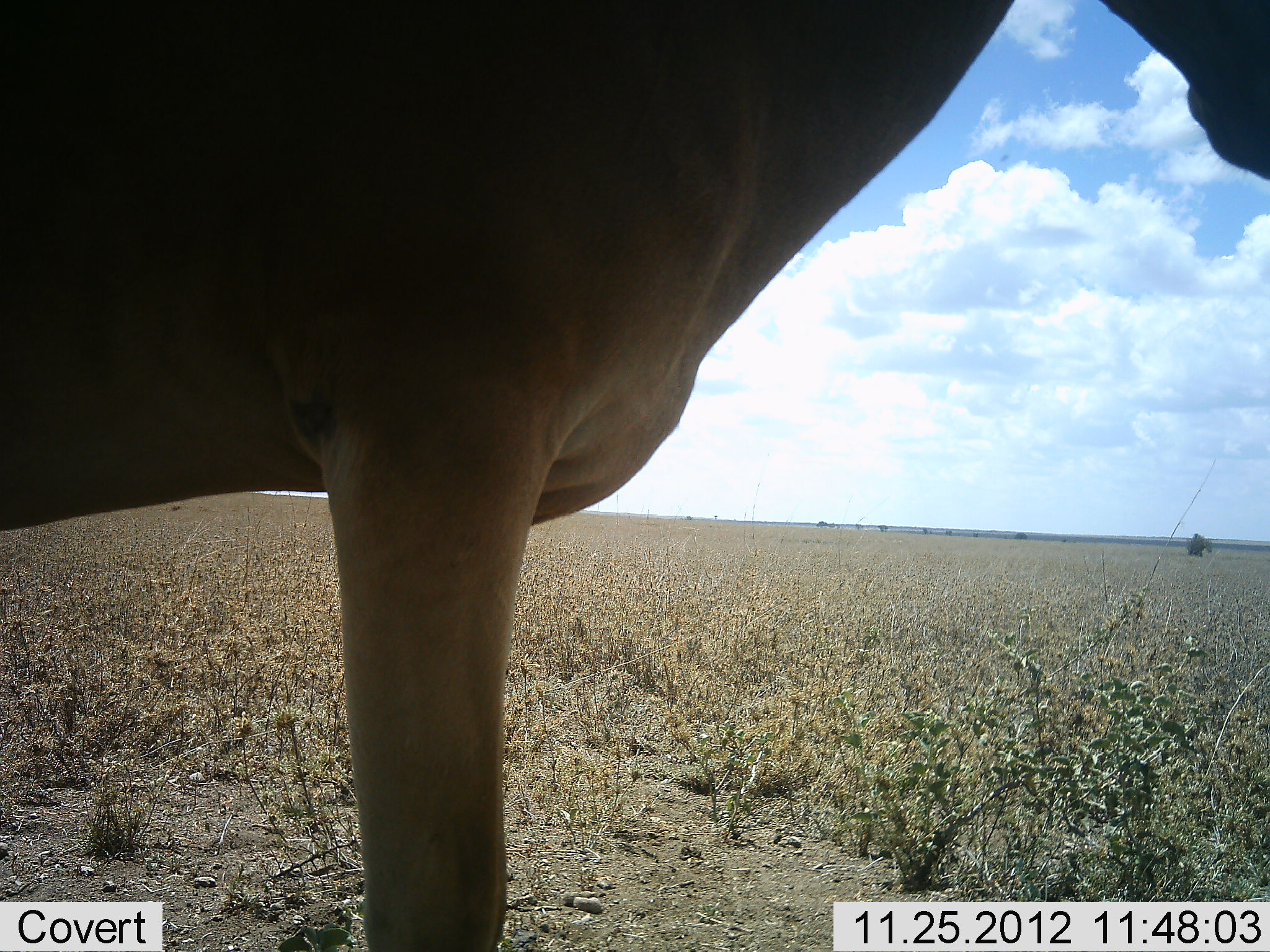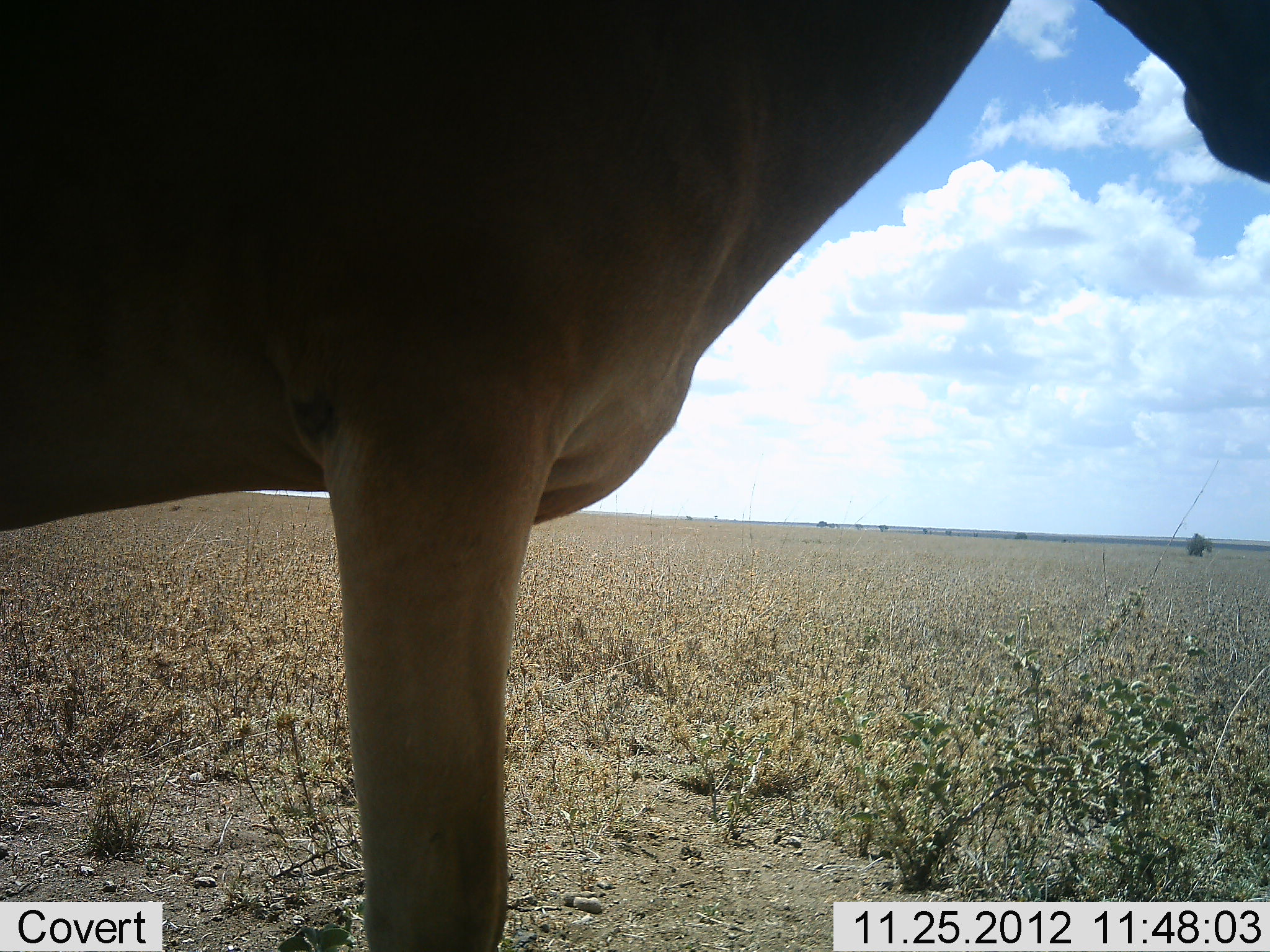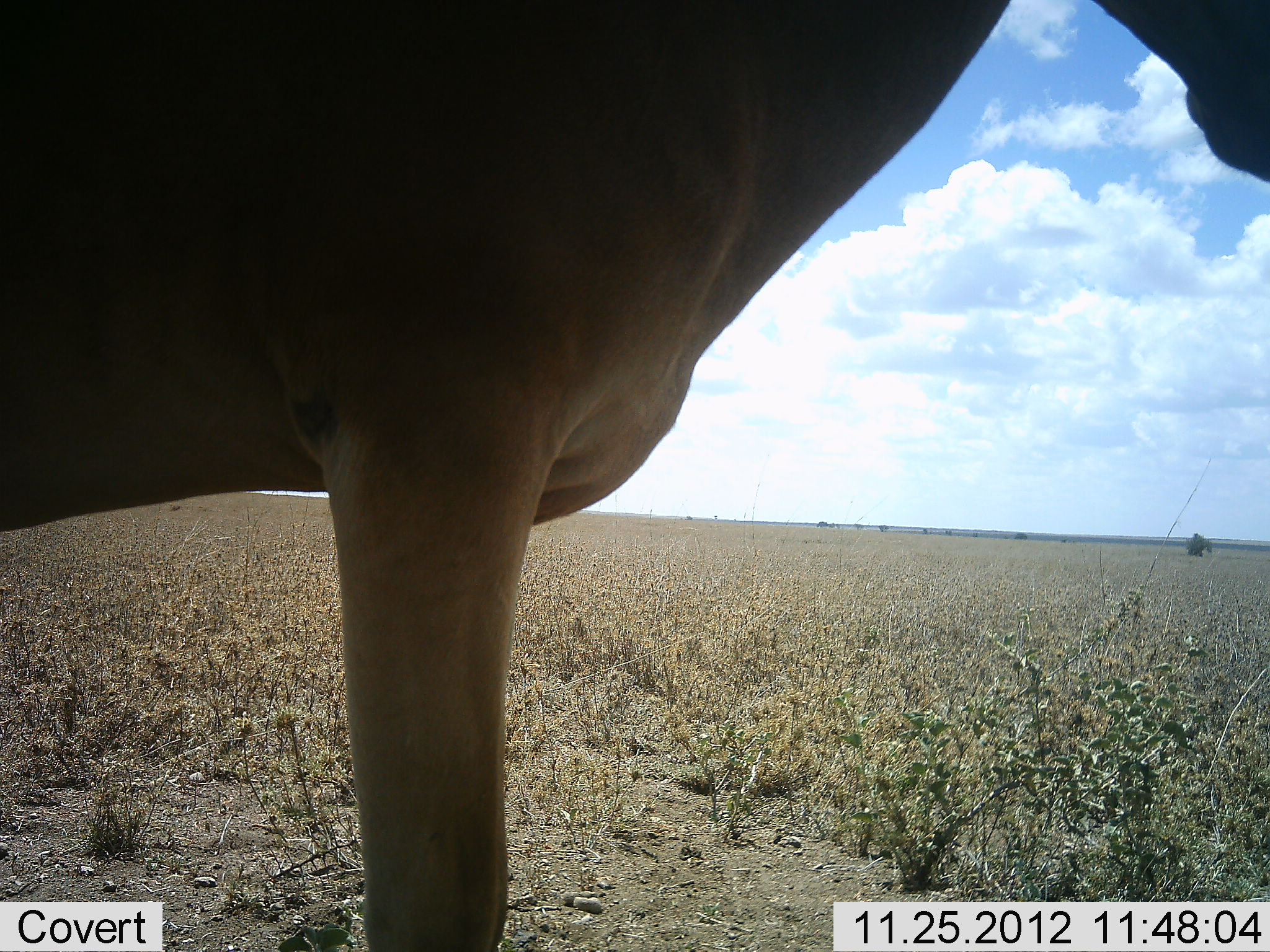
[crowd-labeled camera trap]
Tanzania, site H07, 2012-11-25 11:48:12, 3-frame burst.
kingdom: Animalia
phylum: Chordata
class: Mammalia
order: Artiodactyla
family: Bovidae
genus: Alcelaphus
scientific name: Alcelaphus buselaphus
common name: hartebeest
Hartebeest (Alcelaphus buselaphus), count 1. Behavior (volunteer vote fractions): standing 100%, resting 0%, moving 0%, interacting 0%. Young present (vote fraction): 0%. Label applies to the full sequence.